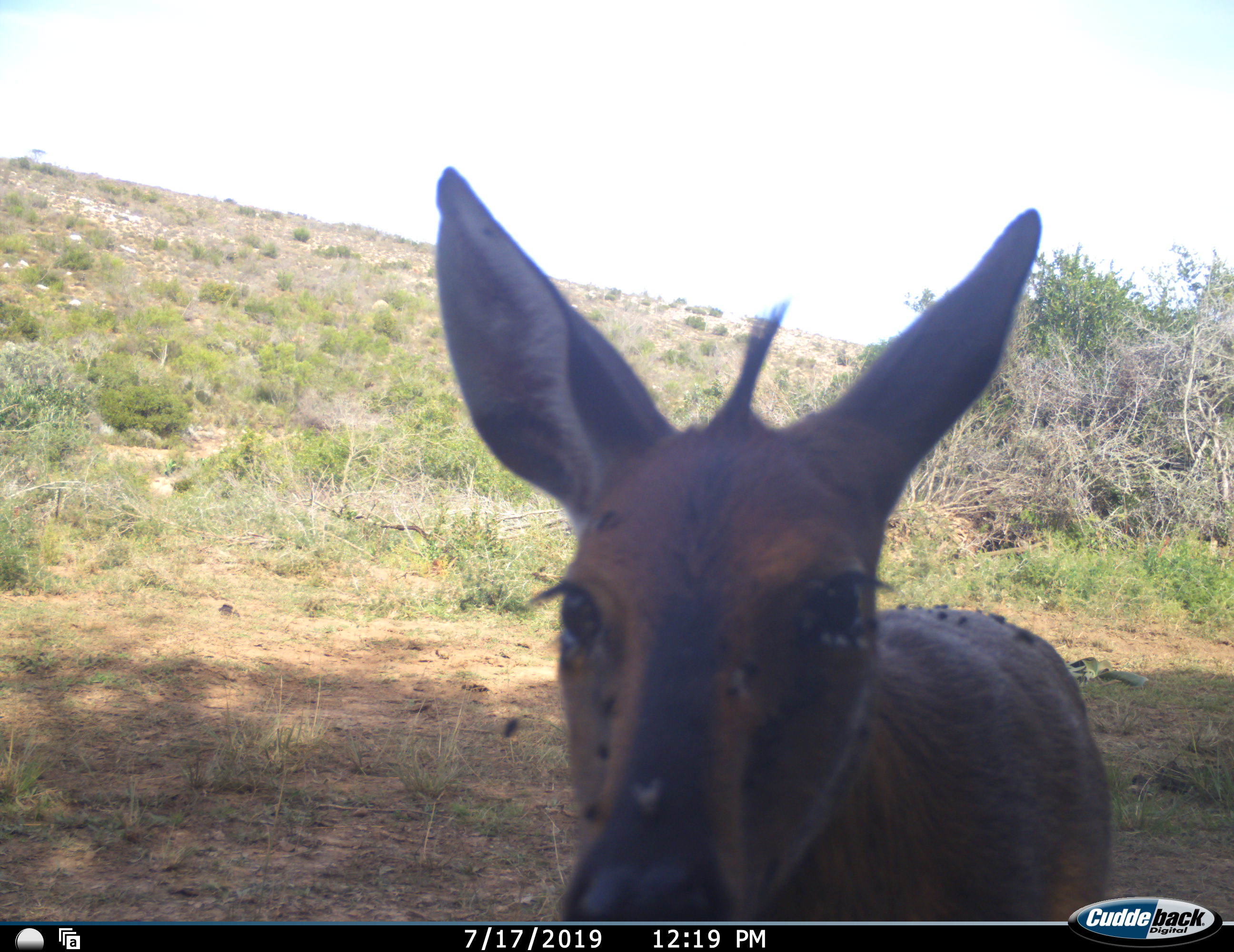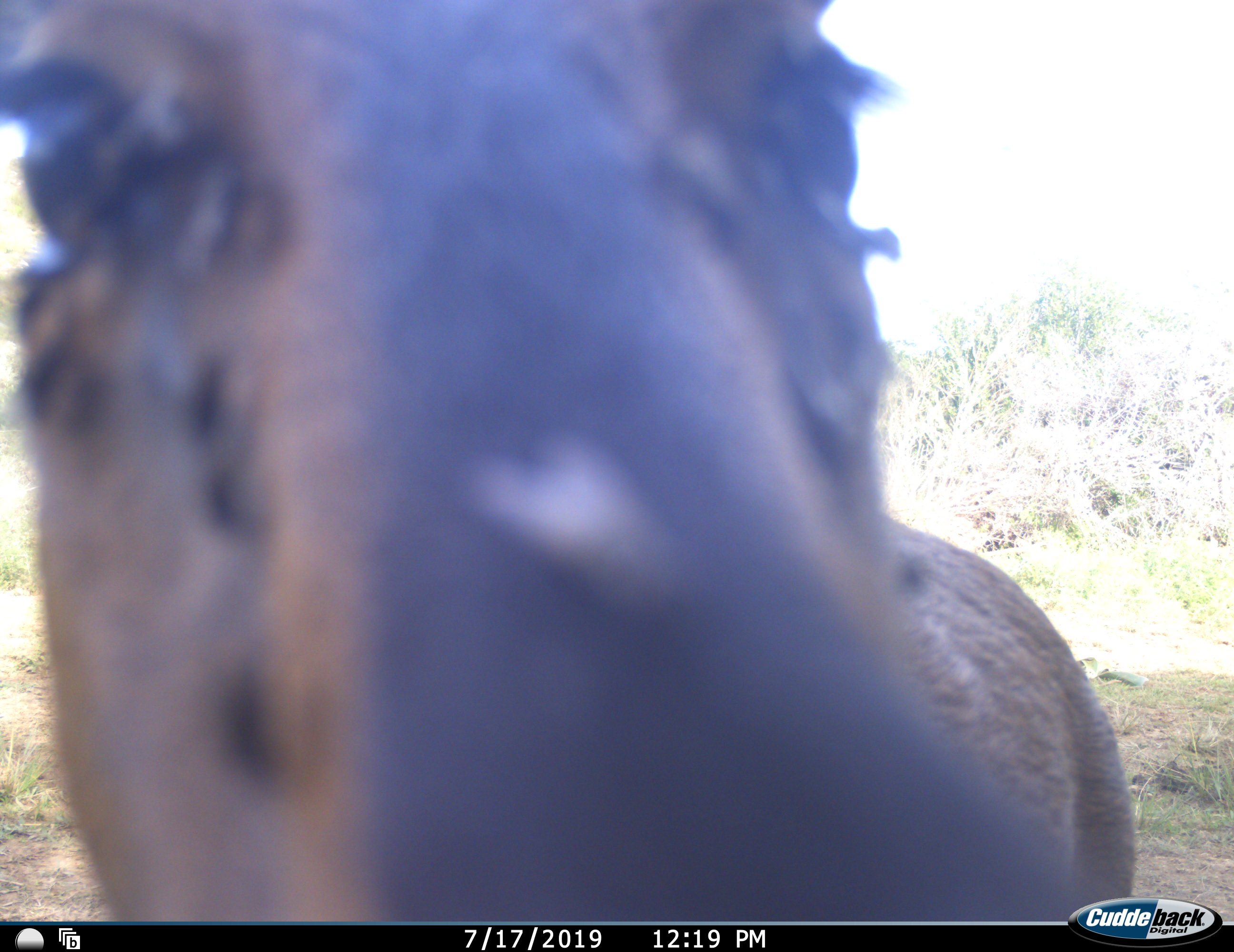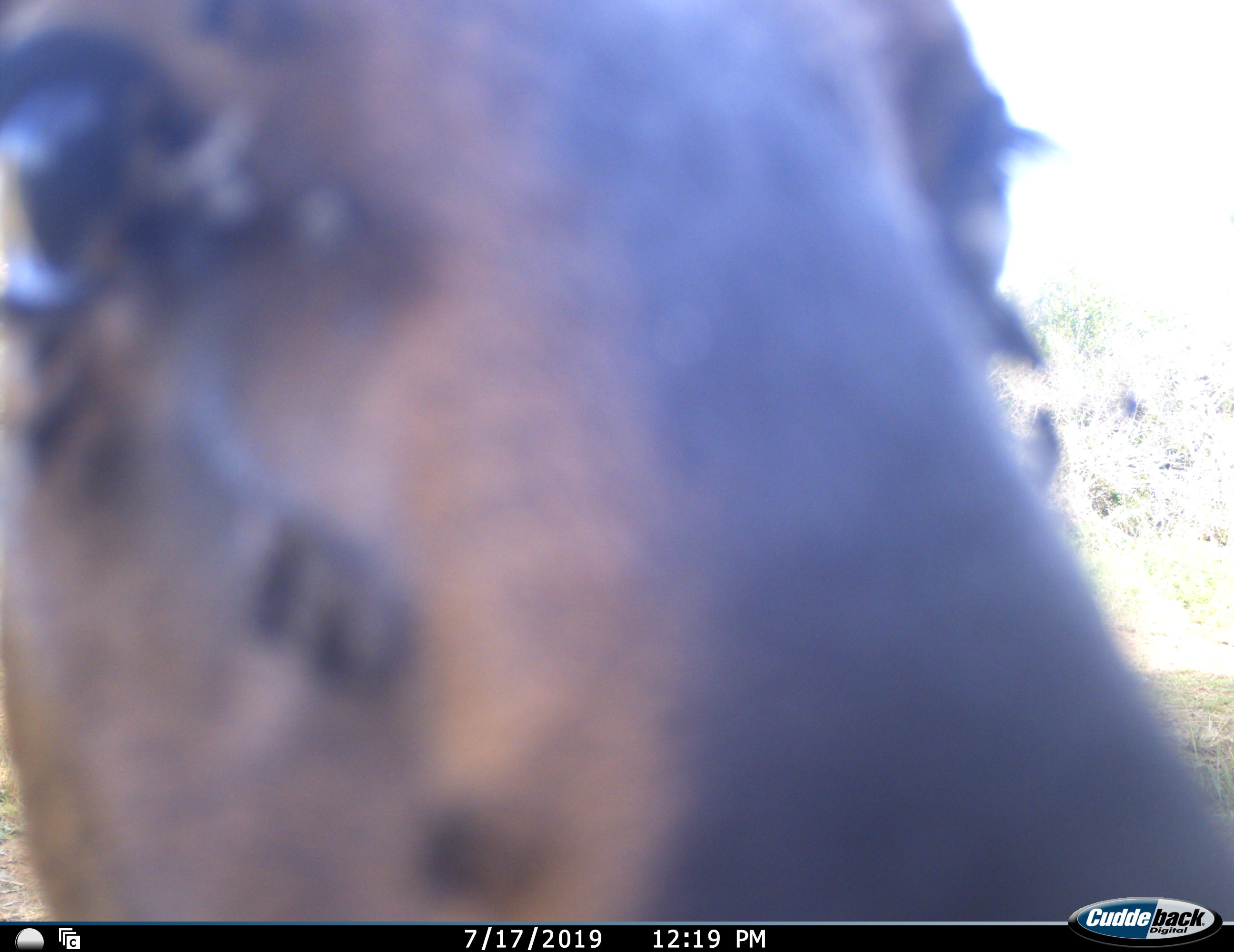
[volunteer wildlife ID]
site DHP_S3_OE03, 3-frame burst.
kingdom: Animalia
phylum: Chordata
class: Mammalia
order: Artiodactyla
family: Bovidae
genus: Sylvicapra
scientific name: Sylvicapra grimmia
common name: common duiker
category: duikercommongrey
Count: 1.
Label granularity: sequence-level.